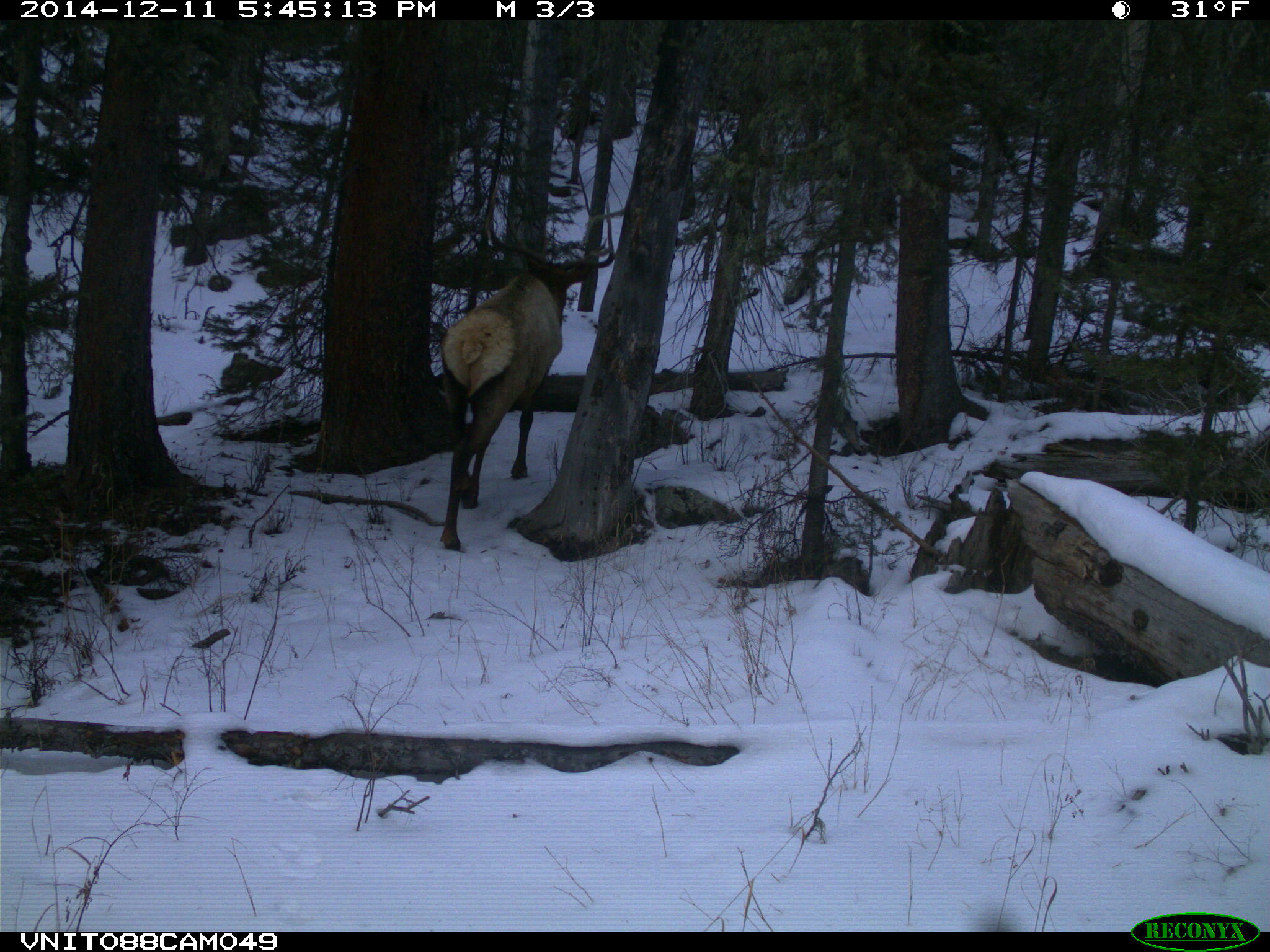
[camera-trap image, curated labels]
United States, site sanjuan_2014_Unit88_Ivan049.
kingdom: Animalia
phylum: Chordata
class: Mammalia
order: Artiodactyla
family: Cervidae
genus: Cervus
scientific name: Cervus elaphus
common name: red deer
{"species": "Cervus elaphus (red deer)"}